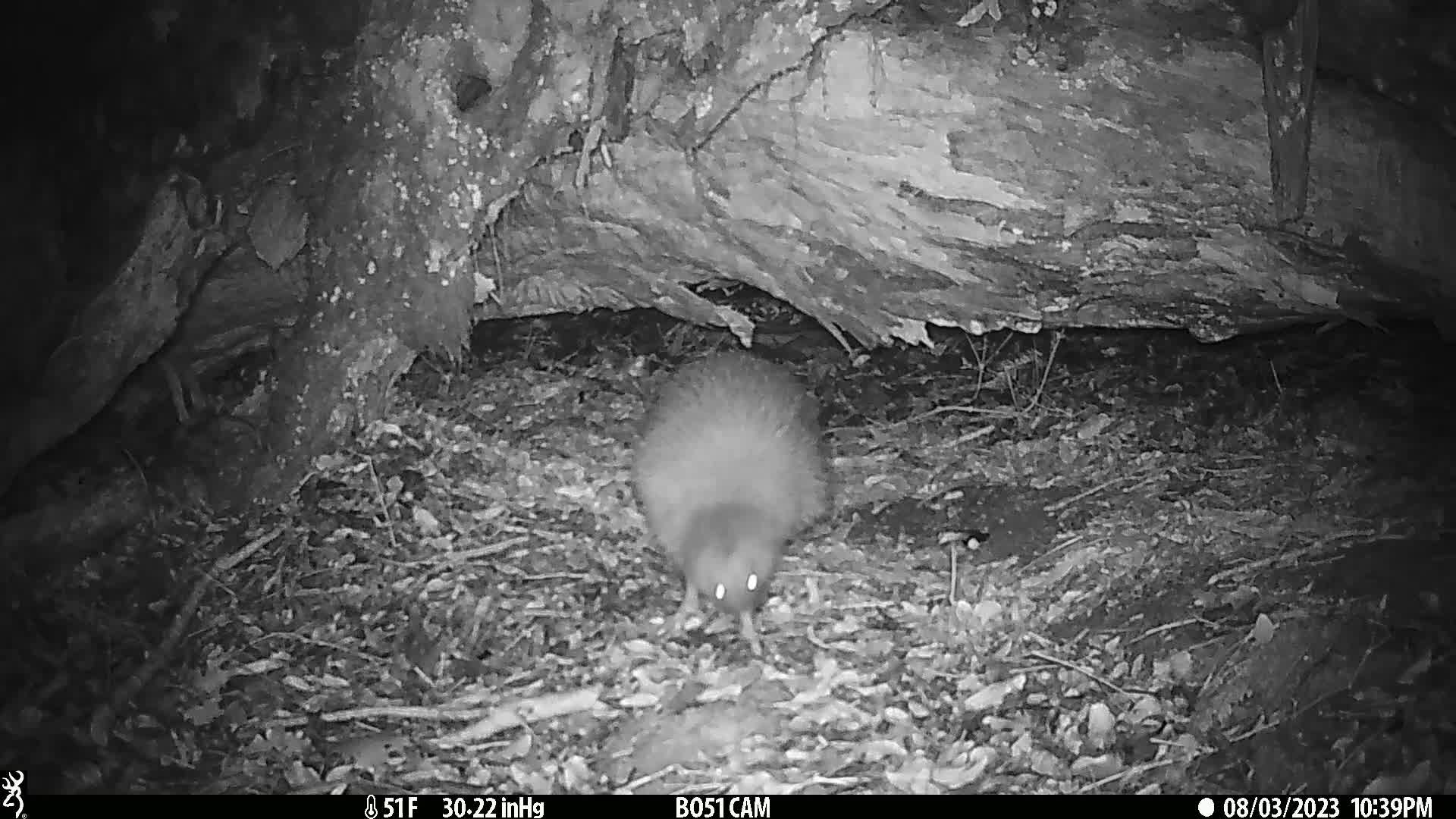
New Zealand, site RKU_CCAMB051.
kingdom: Animalia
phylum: Chordata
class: Aves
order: Apterygiformes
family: Apterygidae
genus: Apteryx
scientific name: Apteryx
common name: kiwi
Kiwi (Apteryx).